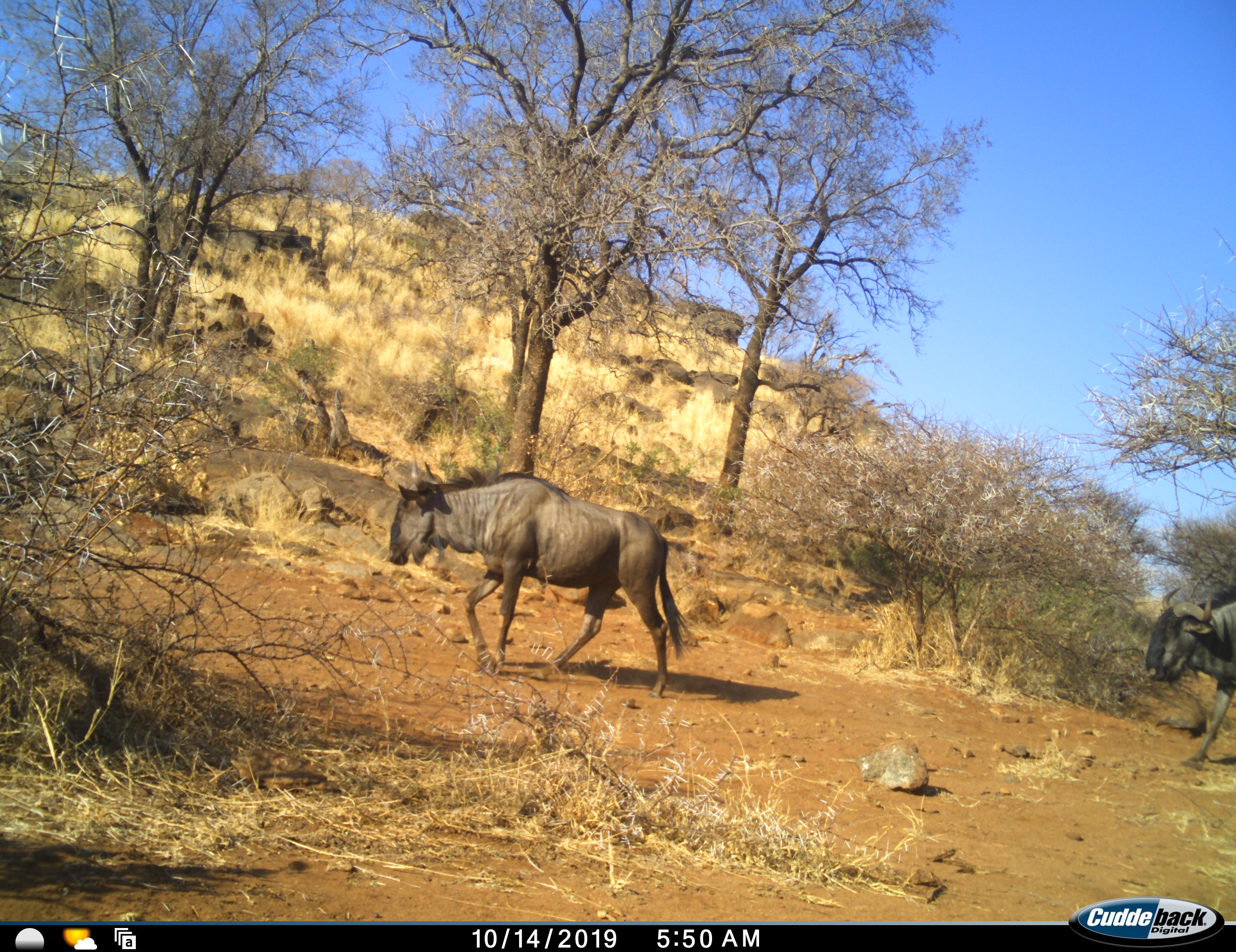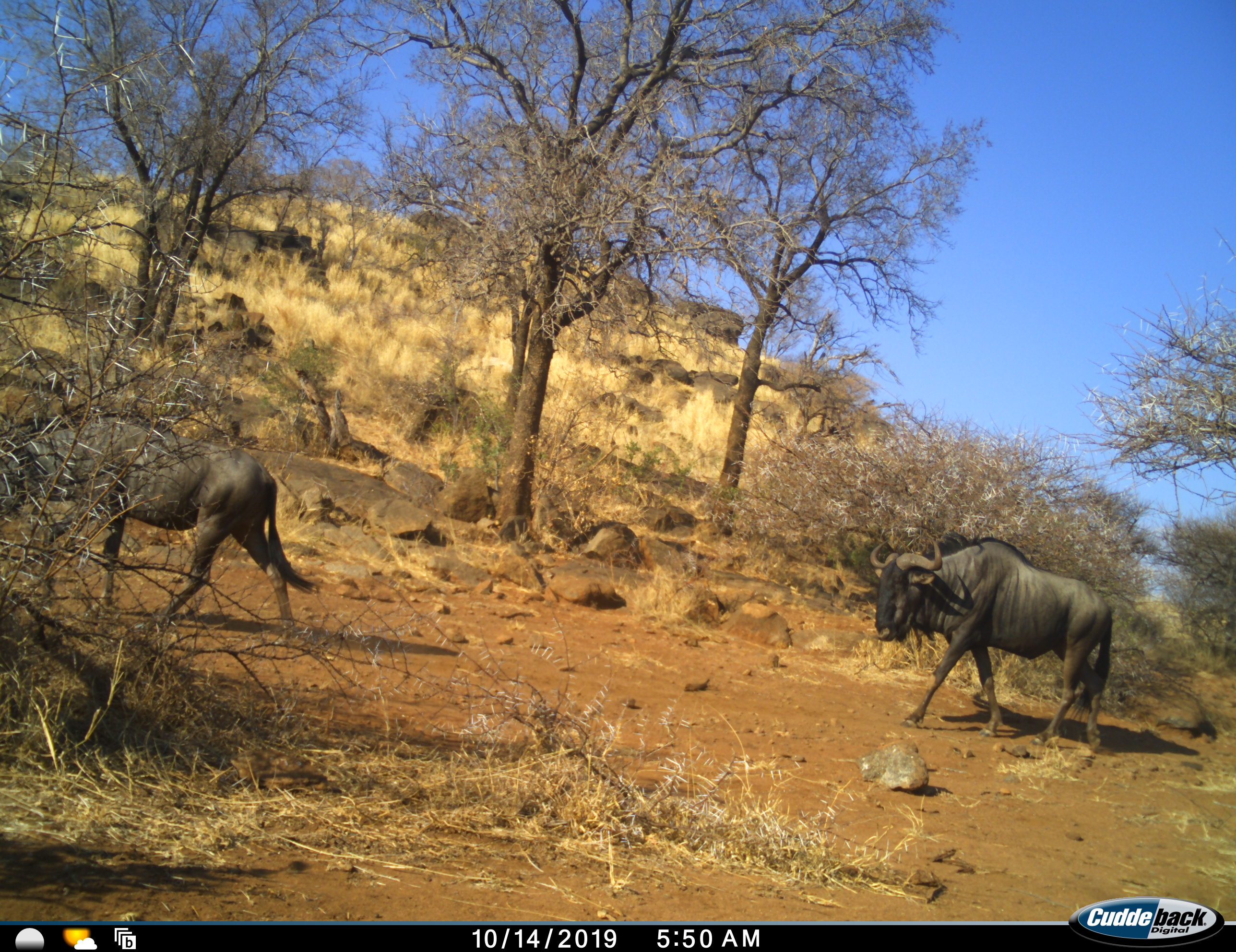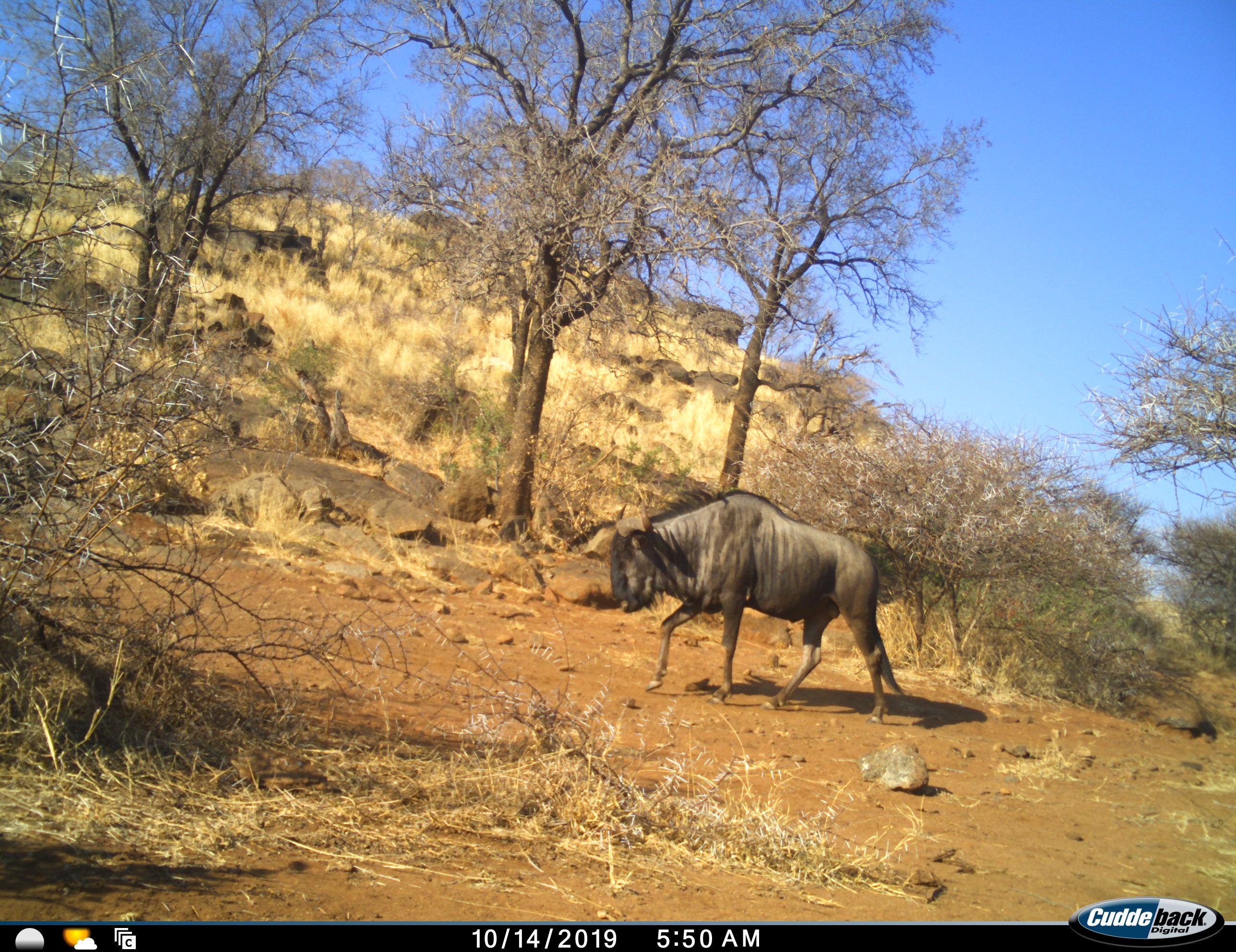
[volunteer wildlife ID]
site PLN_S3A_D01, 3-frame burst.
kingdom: Animalia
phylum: Chordata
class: Mammalia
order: Artiodactyla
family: Bovidae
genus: Connochaetes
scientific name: Connochaetes taurinus taurinus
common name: blue wildebeest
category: wildebeestblue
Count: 2.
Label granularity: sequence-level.